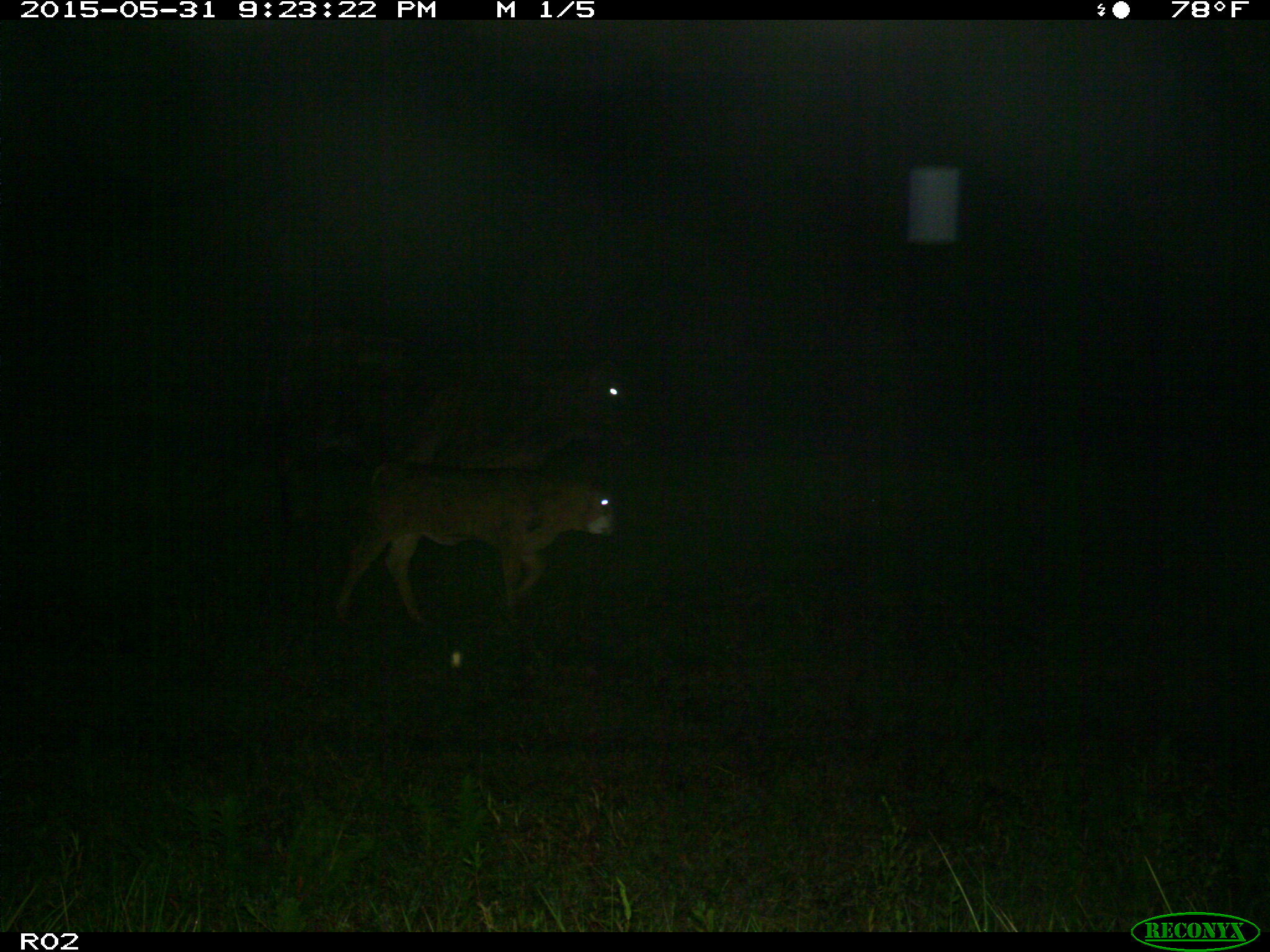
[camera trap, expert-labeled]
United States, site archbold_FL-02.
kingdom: Animalia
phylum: Chordata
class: Mammalia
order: Artiodactyla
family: Bovidae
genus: Bos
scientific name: Bos taurus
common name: domestic cow